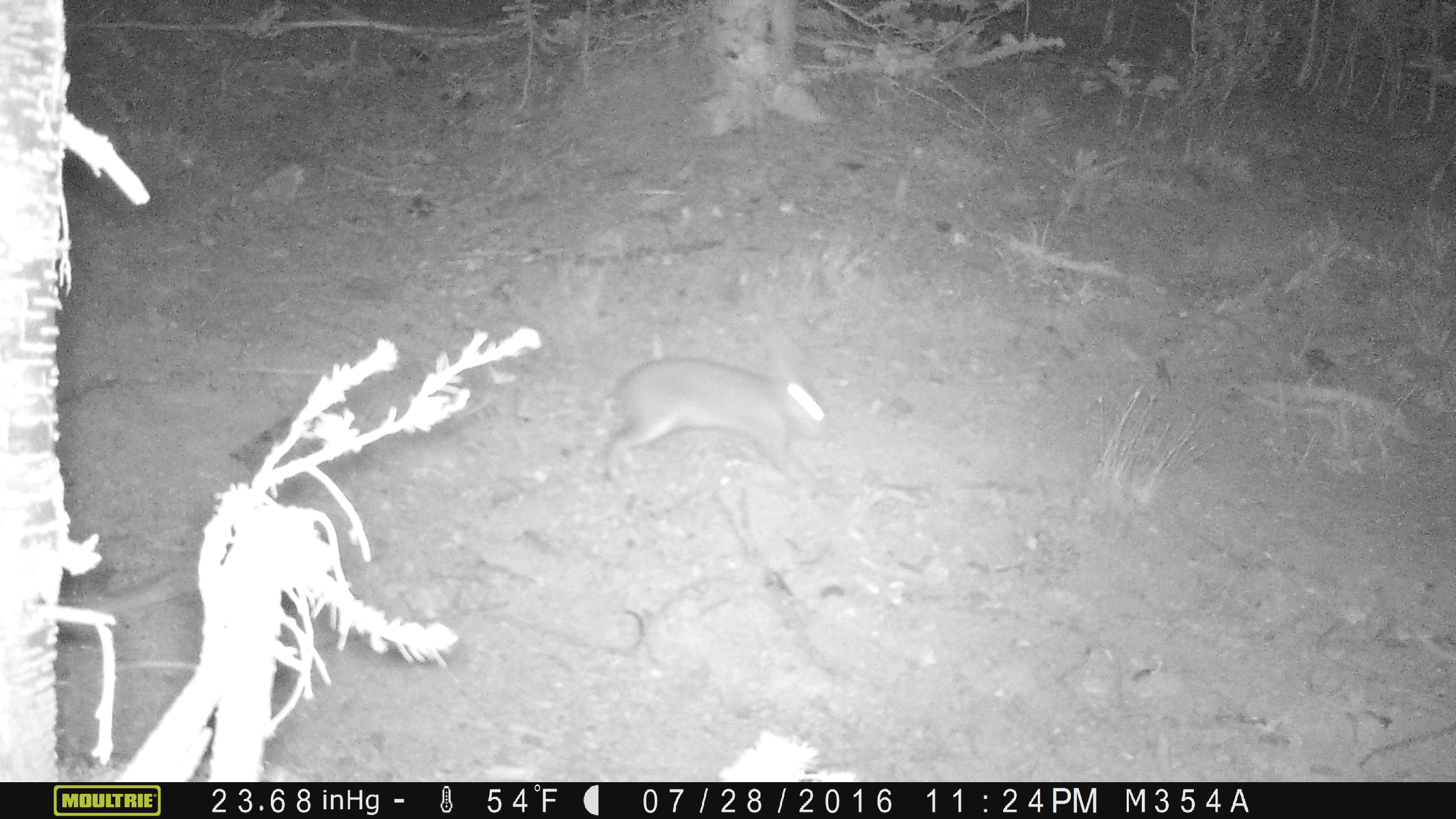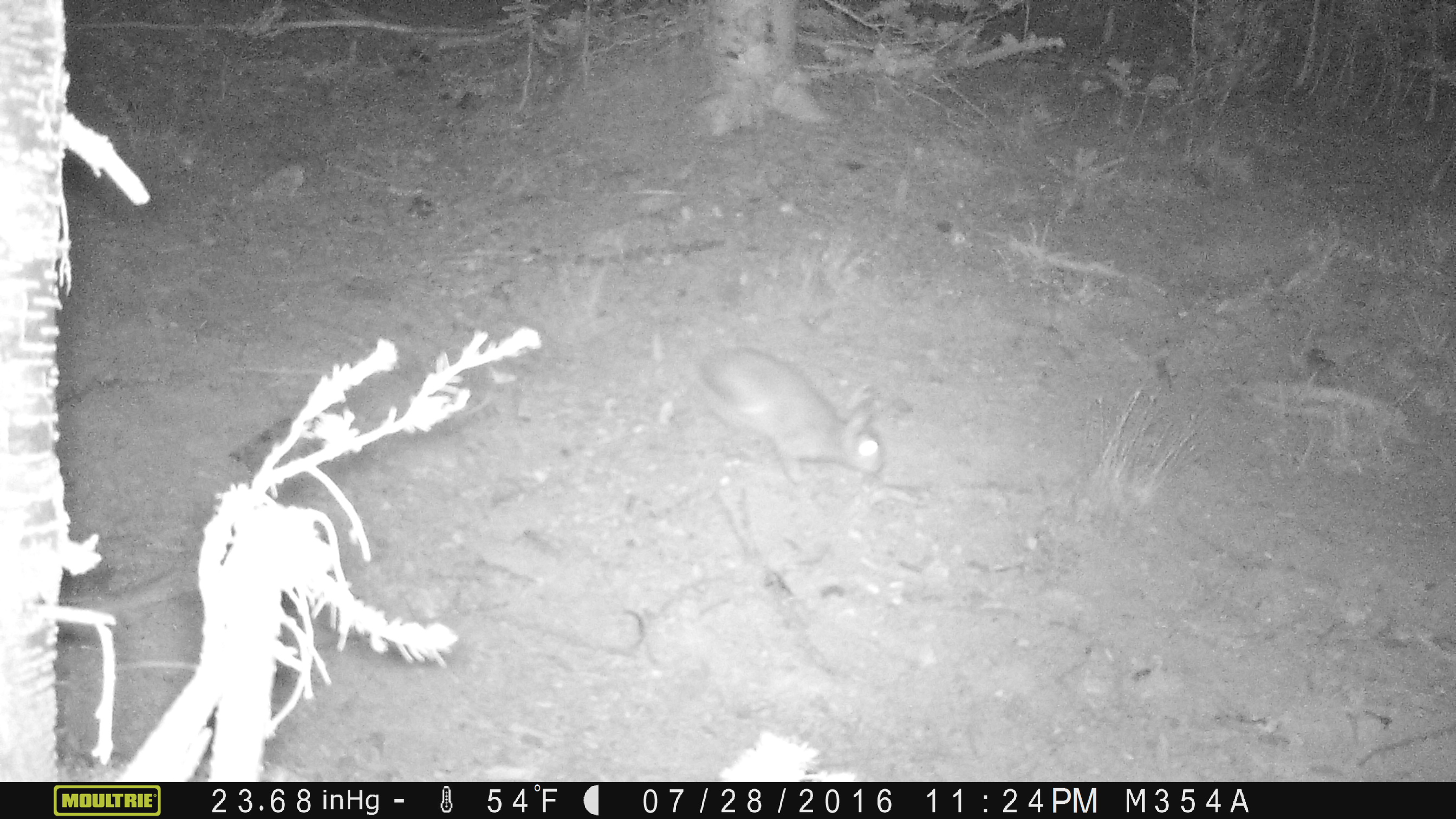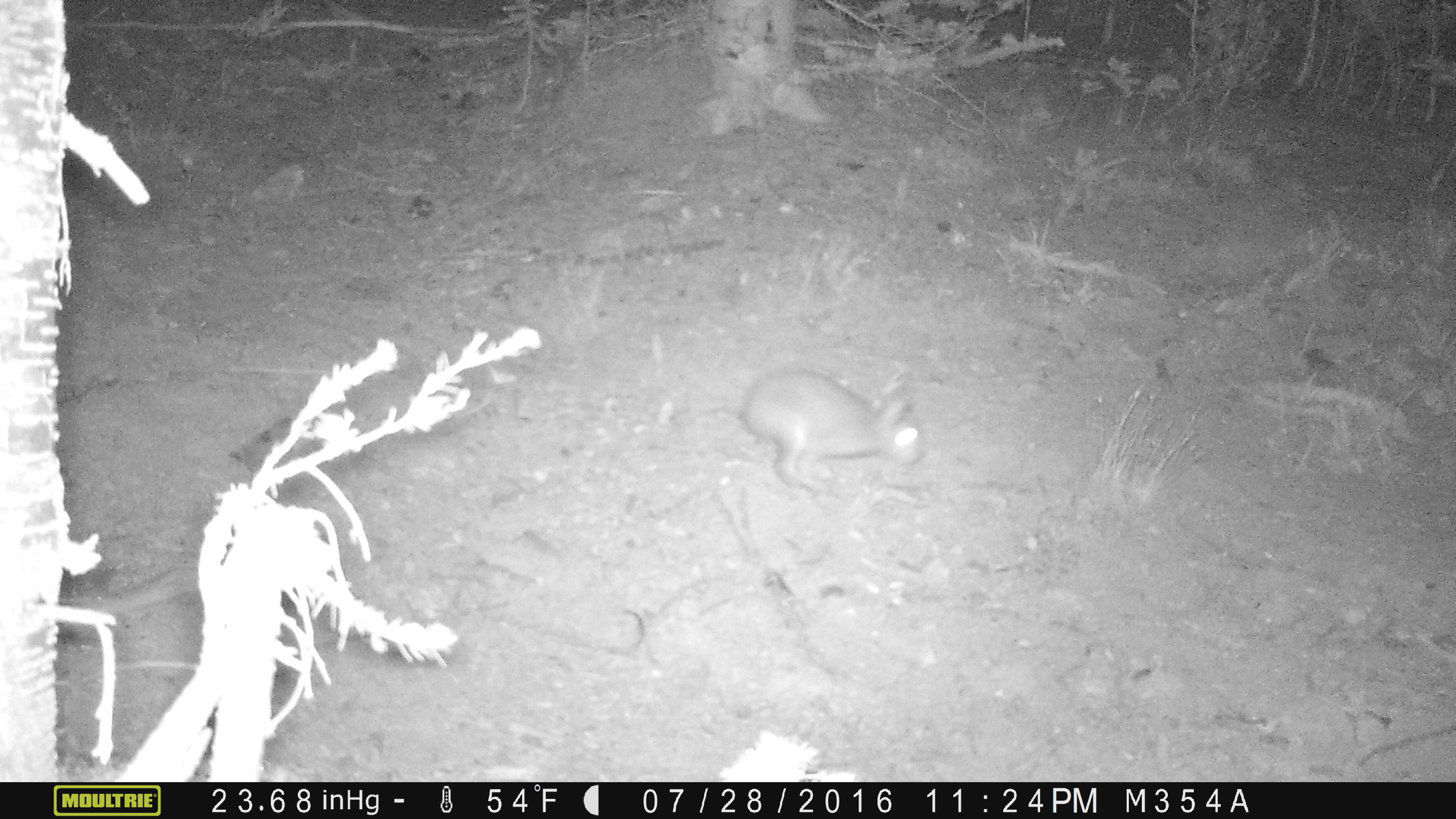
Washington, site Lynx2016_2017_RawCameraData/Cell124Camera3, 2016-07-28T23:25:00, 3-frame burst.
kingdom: Animalia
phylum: Chordata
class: Mammalia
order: Lagomorpha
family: Leporidae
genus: Lepus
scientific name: Lepus americanus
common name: snowshoe hare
Lepus americanus (snowshoe hare). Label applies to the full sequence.